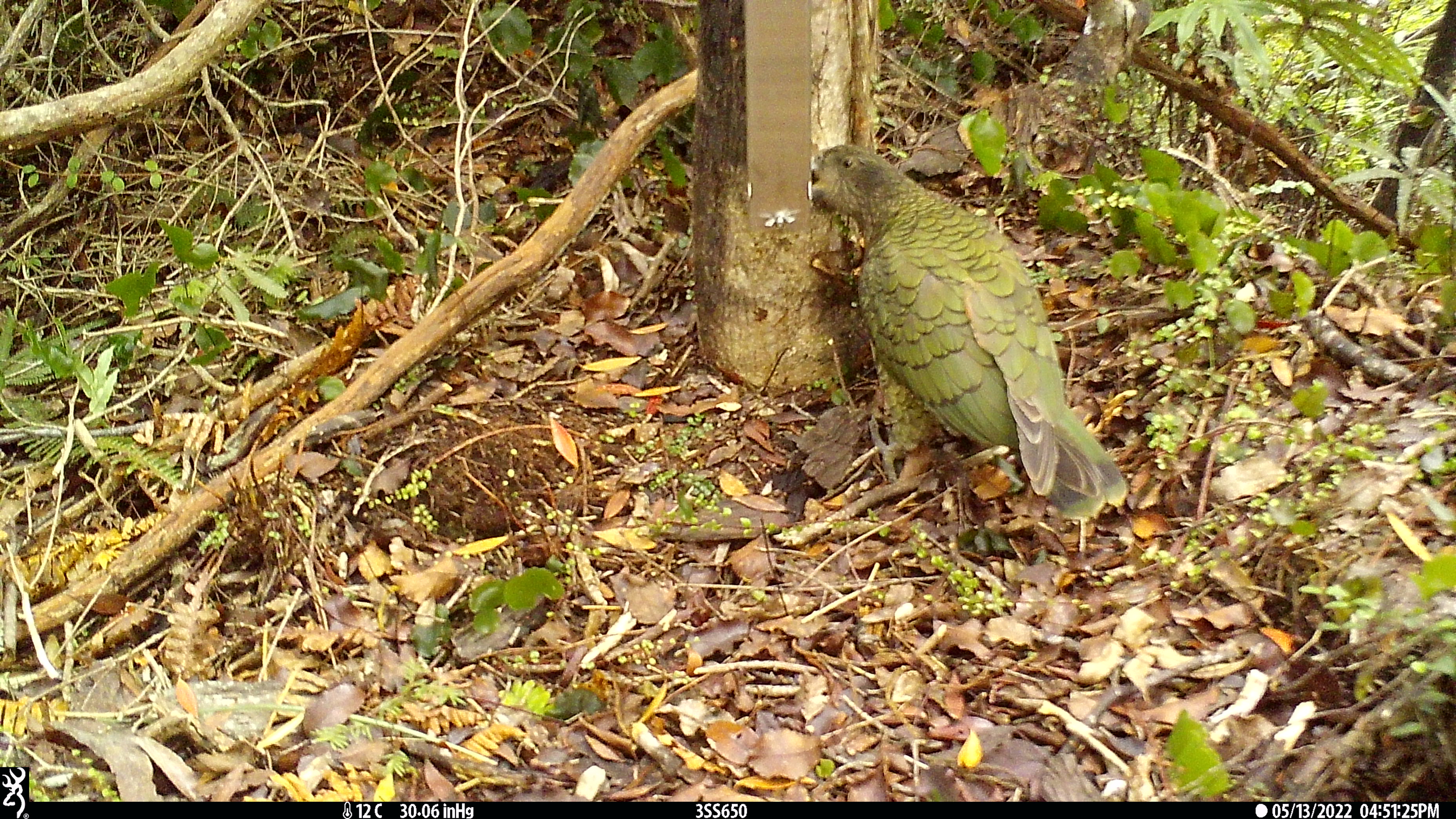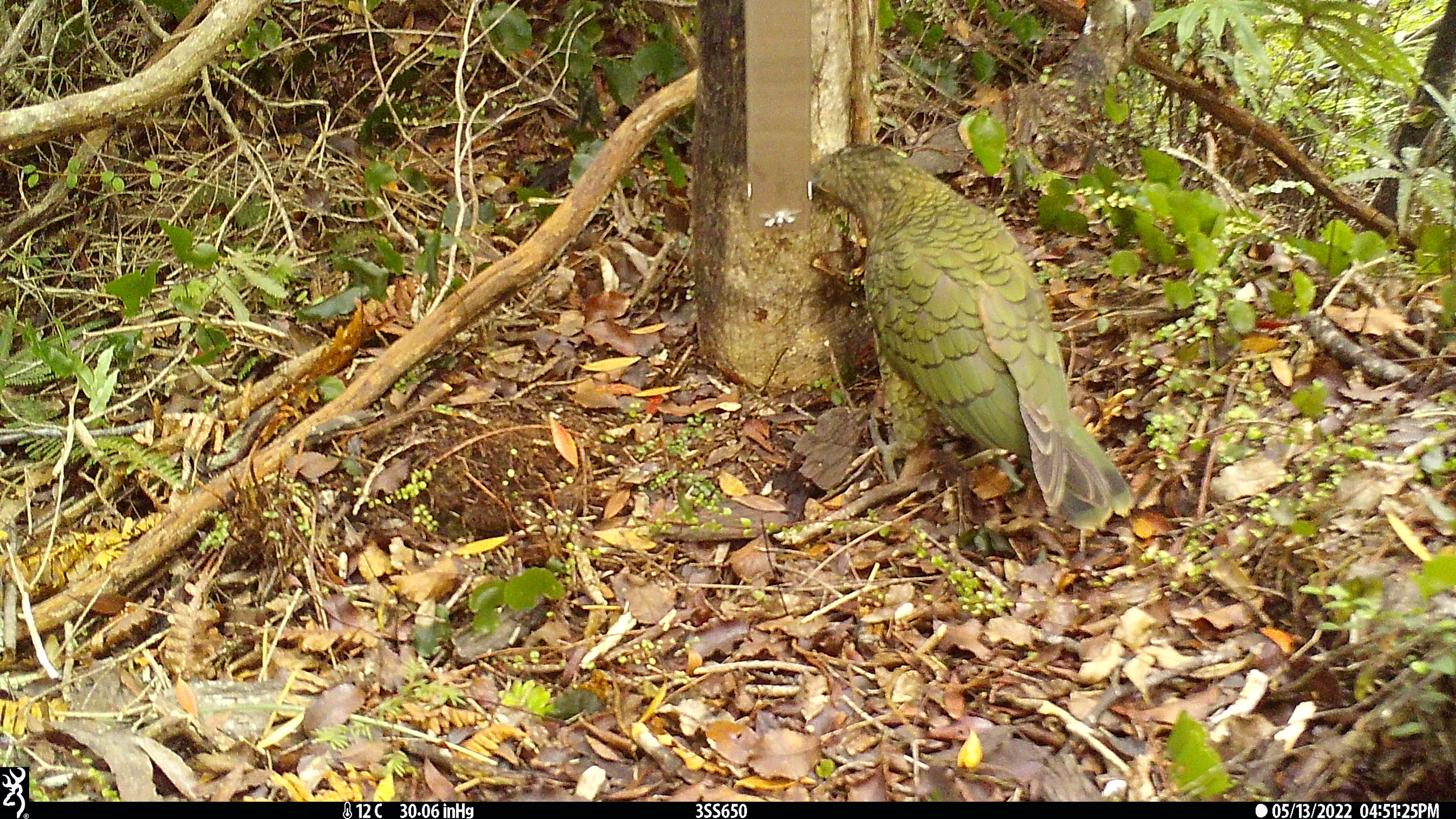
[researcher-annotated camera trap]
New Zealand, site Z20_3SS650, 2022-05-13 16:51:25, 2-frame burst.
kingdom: Animalia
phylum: Chordata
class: Aves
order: Psittaciformes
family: Strigopidae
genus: Nestor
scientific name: Nestor notabilis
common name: kea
Kea (Nestor notabilis).